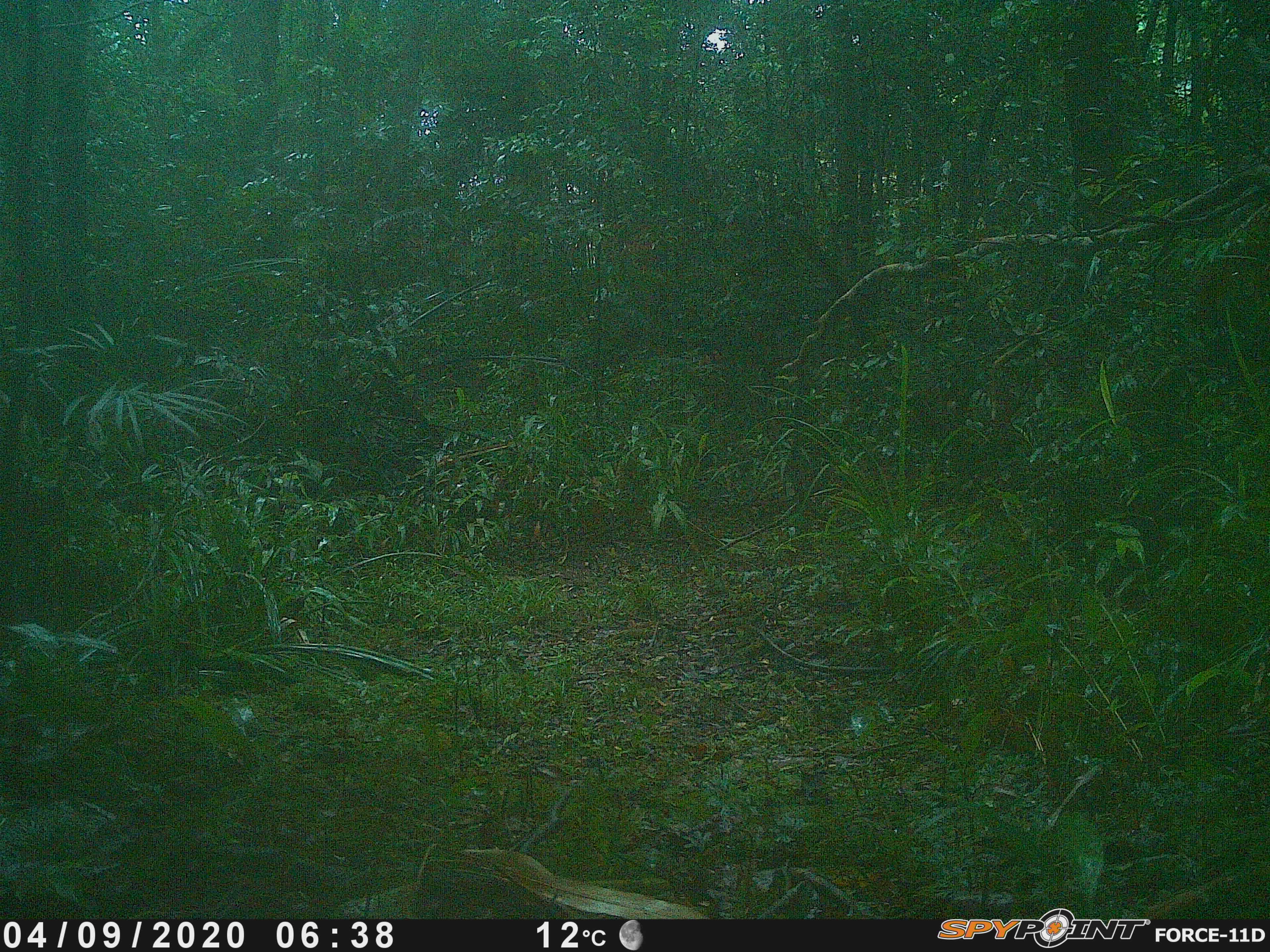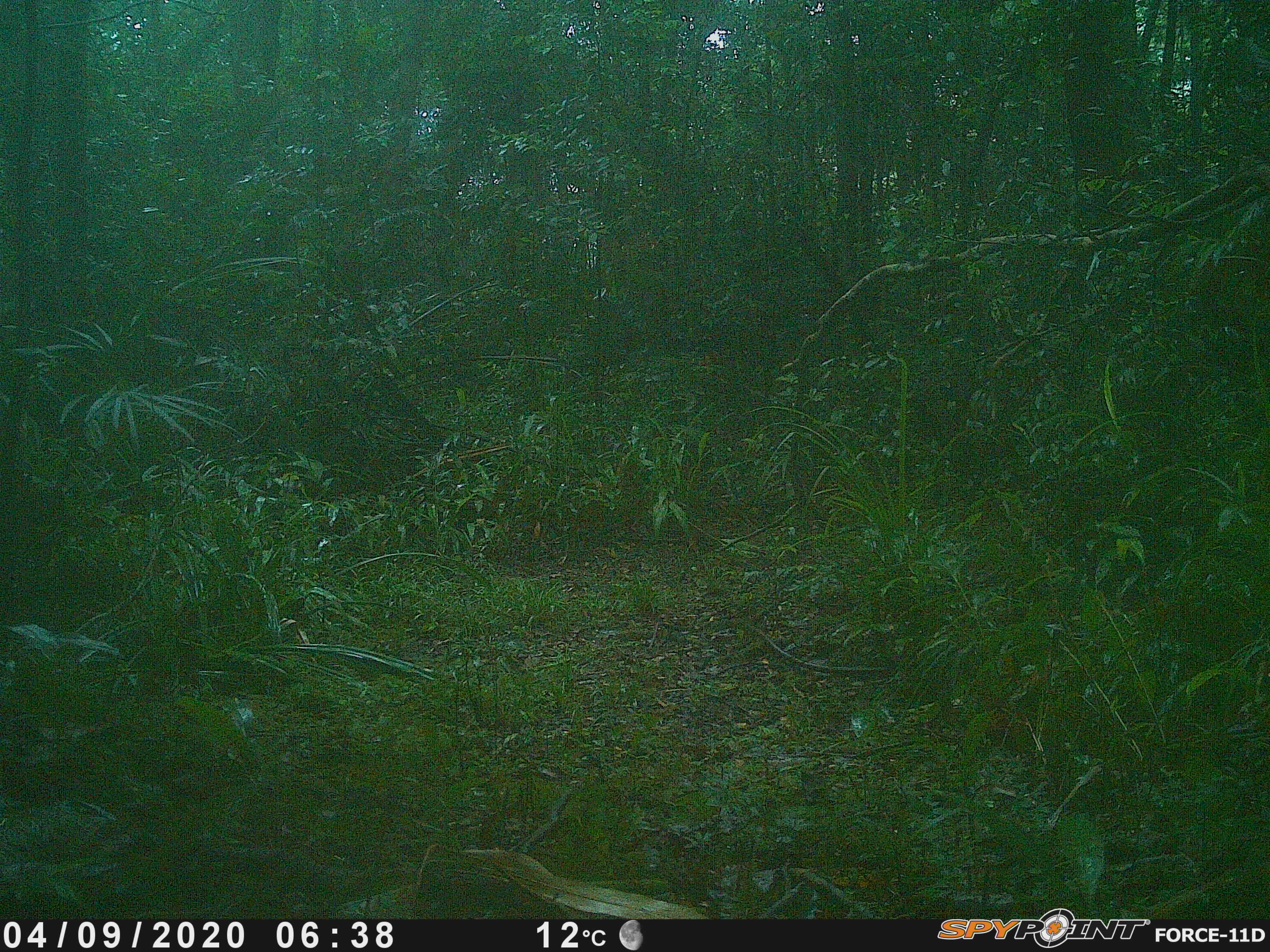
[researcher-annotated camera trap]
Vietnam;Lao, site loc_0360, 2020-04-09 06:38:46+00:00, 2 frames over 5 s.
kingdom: Animalia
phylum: Chordata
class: Aves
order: Galliformes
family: Phasianidae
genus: Lophura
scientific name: Lophura nycthemera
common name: silver pheasant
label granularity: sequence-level